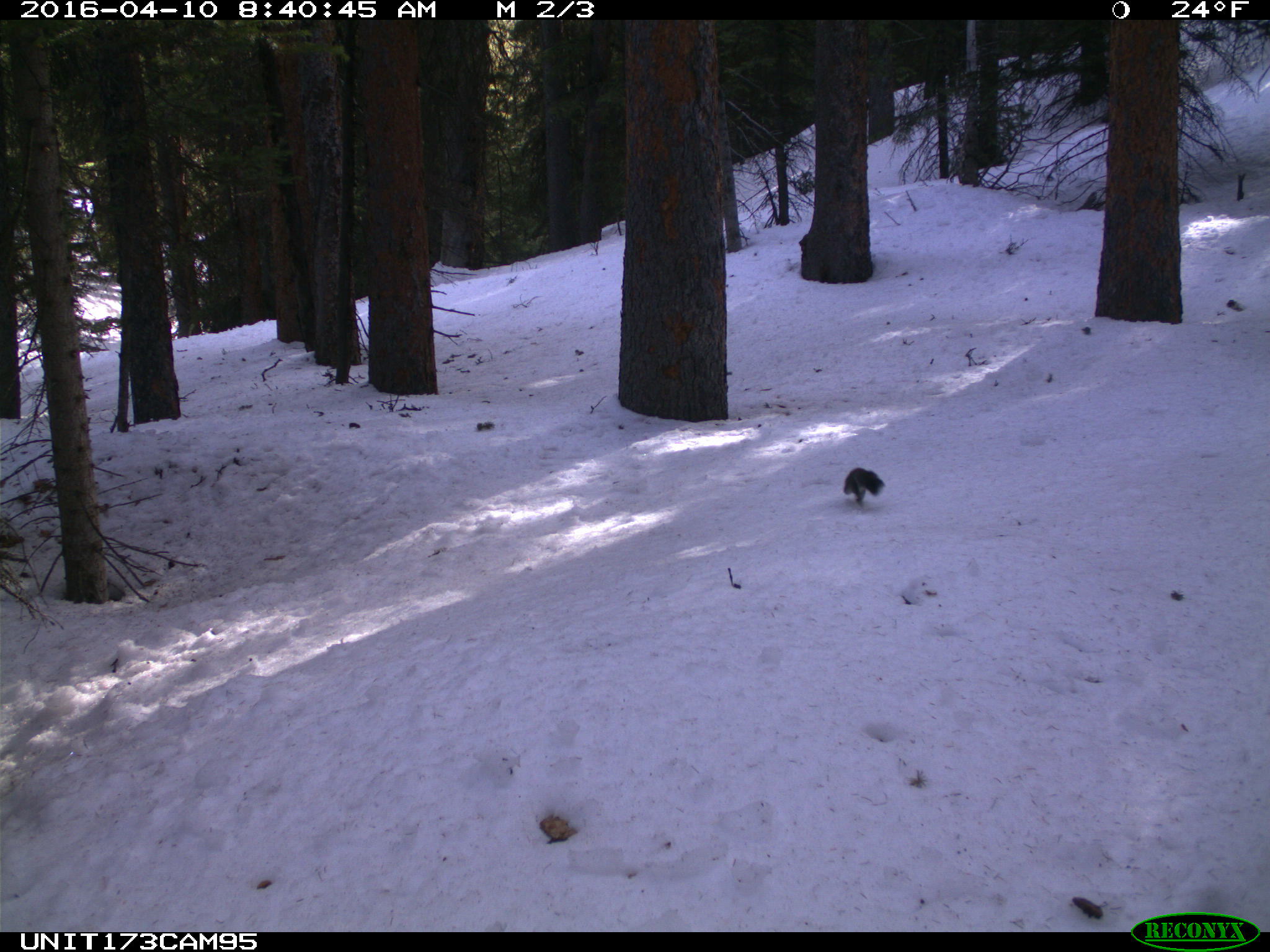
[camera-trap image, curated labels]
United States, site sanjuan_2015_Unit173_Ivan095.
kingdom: Animalia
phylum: Chordata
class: Mammalia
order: Rodentia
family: Sciuridae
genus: Tamiasciurus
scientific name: Tamiasciurus hudsonicus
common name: american red squirrel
Tamiasciurus hudsonicus (american red squirrel).